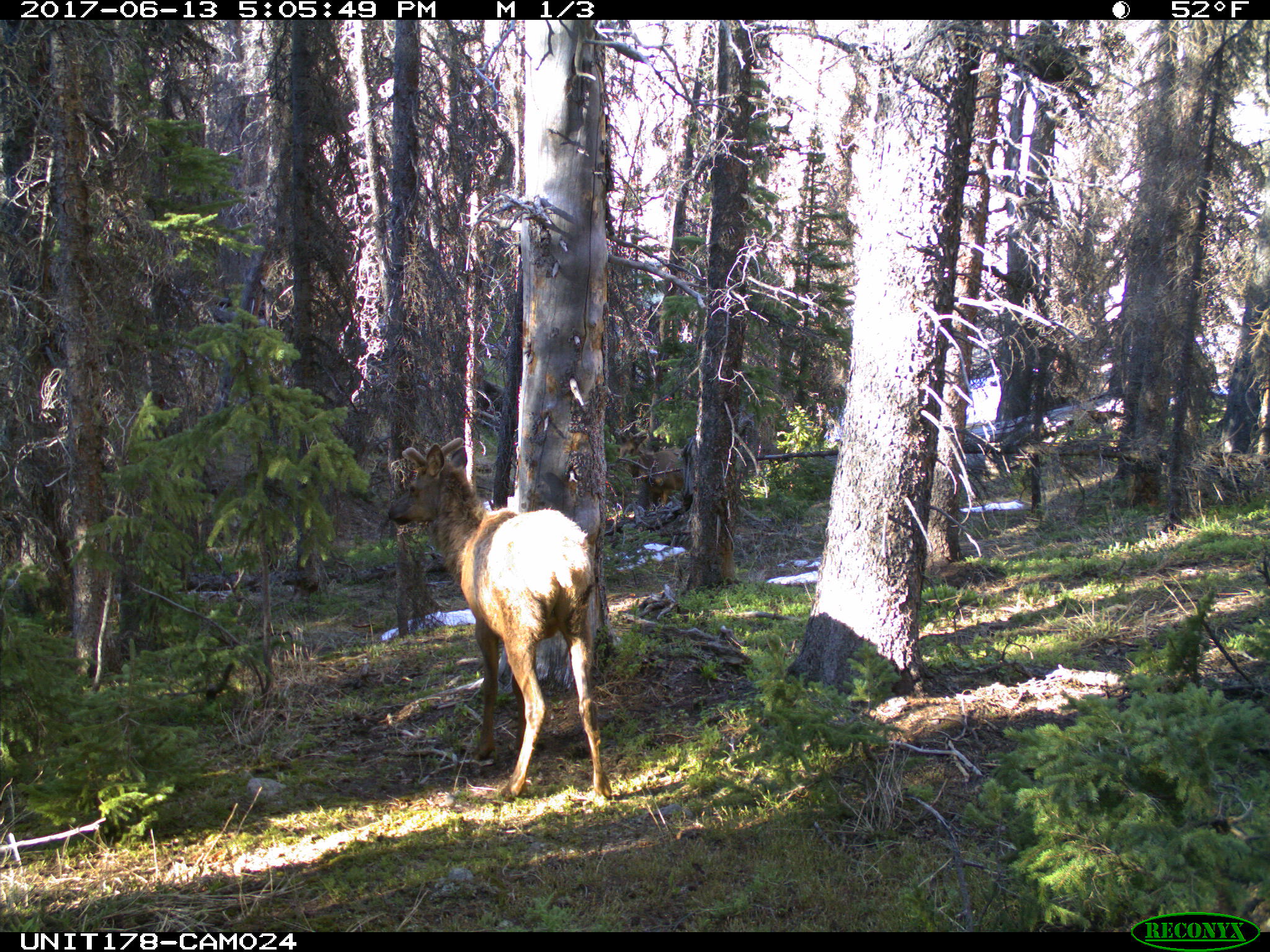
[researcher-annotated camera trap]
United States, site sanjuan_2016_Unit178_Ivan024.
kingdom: Animalia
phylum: Chordata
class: Mammalia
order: Artiodactyla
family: Cervidae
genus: Cervus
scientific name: Cervus elaphus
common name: red deer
Cervus elaphus (red deer).